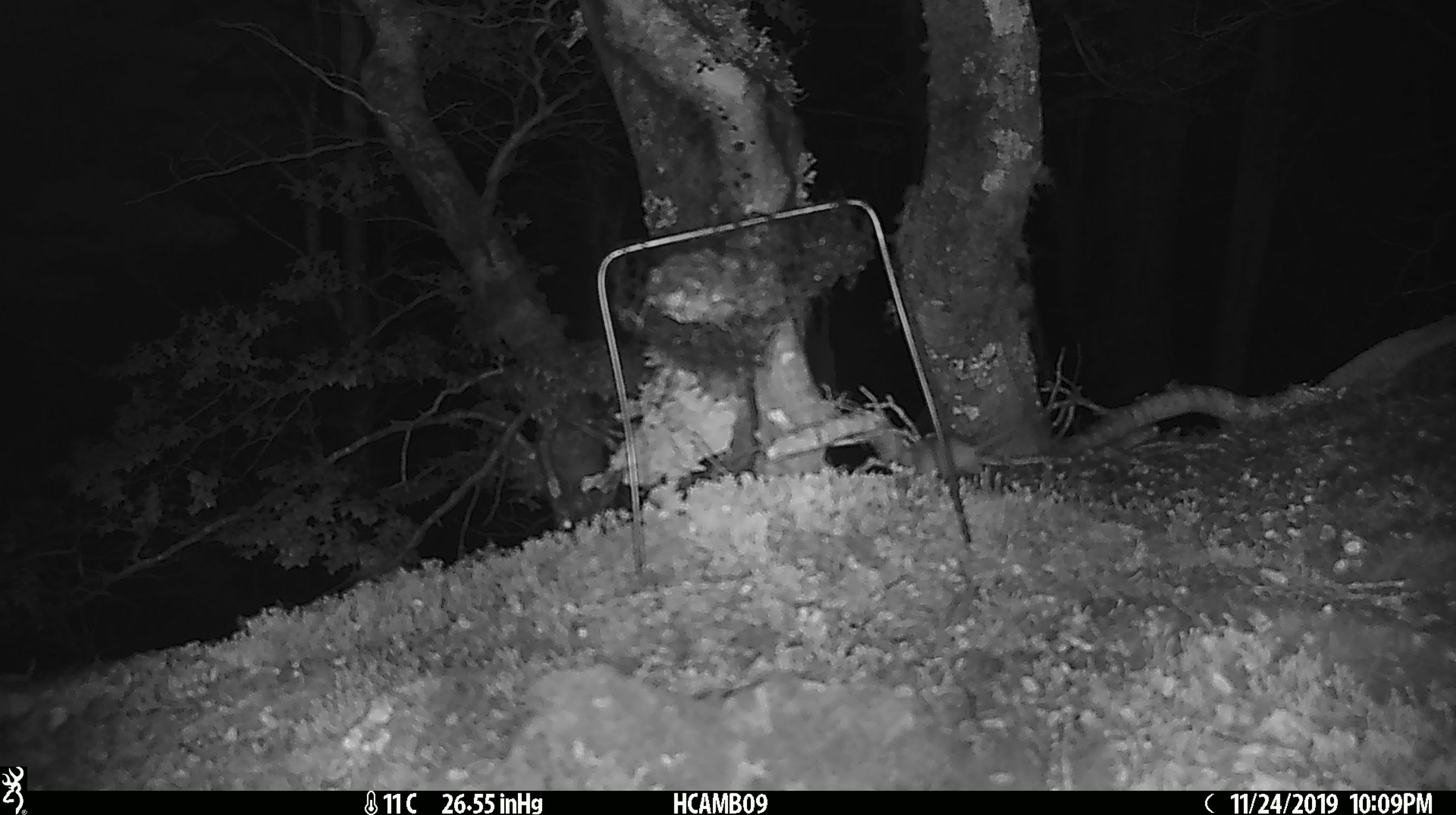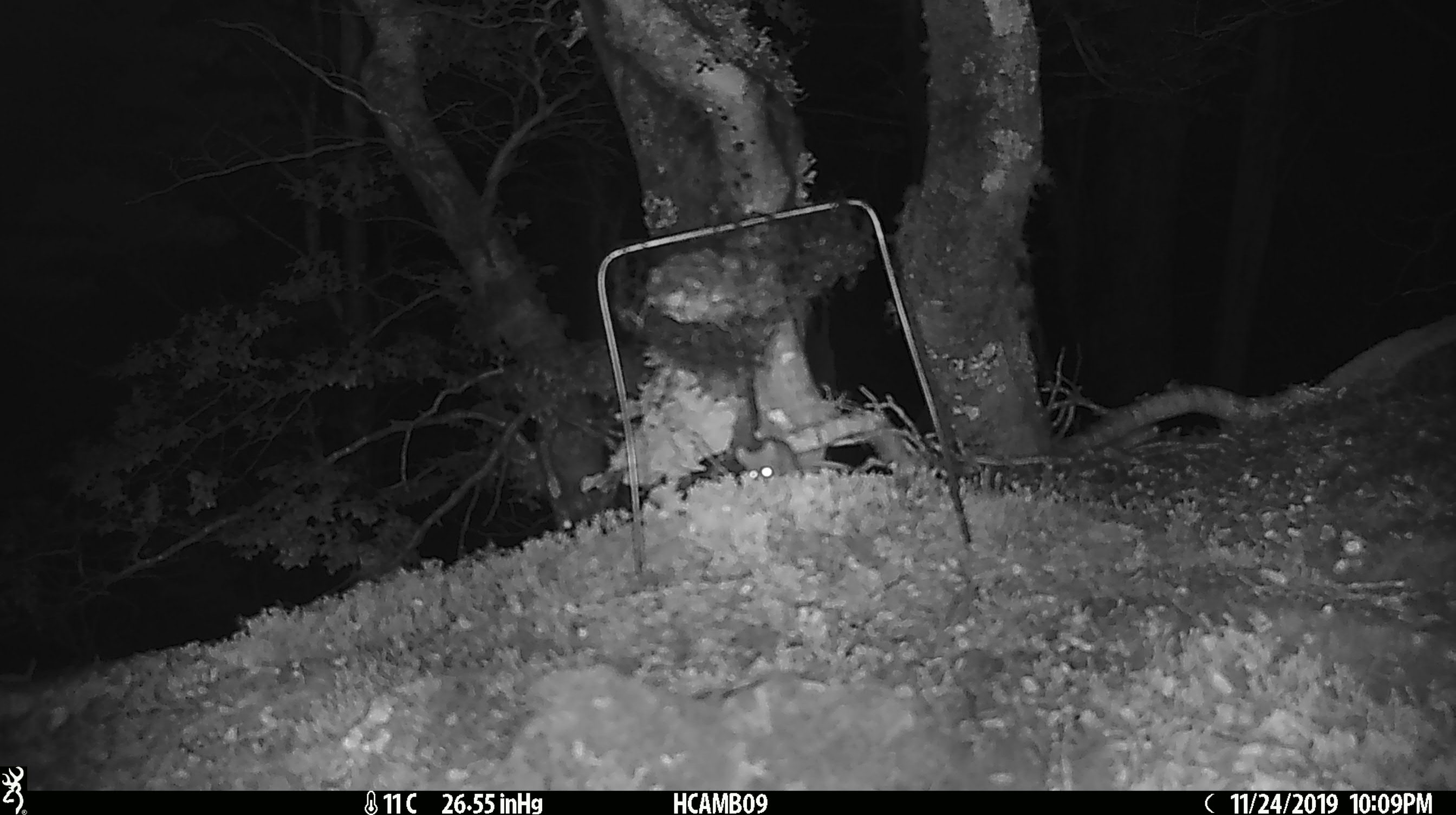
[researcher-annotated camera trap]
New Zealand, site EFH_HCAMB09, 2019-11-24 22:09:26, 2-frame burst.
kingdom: Animalia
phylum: Chordata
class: Mammalia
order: Rodentia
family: Muridae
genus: Mus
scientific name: Mus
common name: mouse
Mouse (Mus).